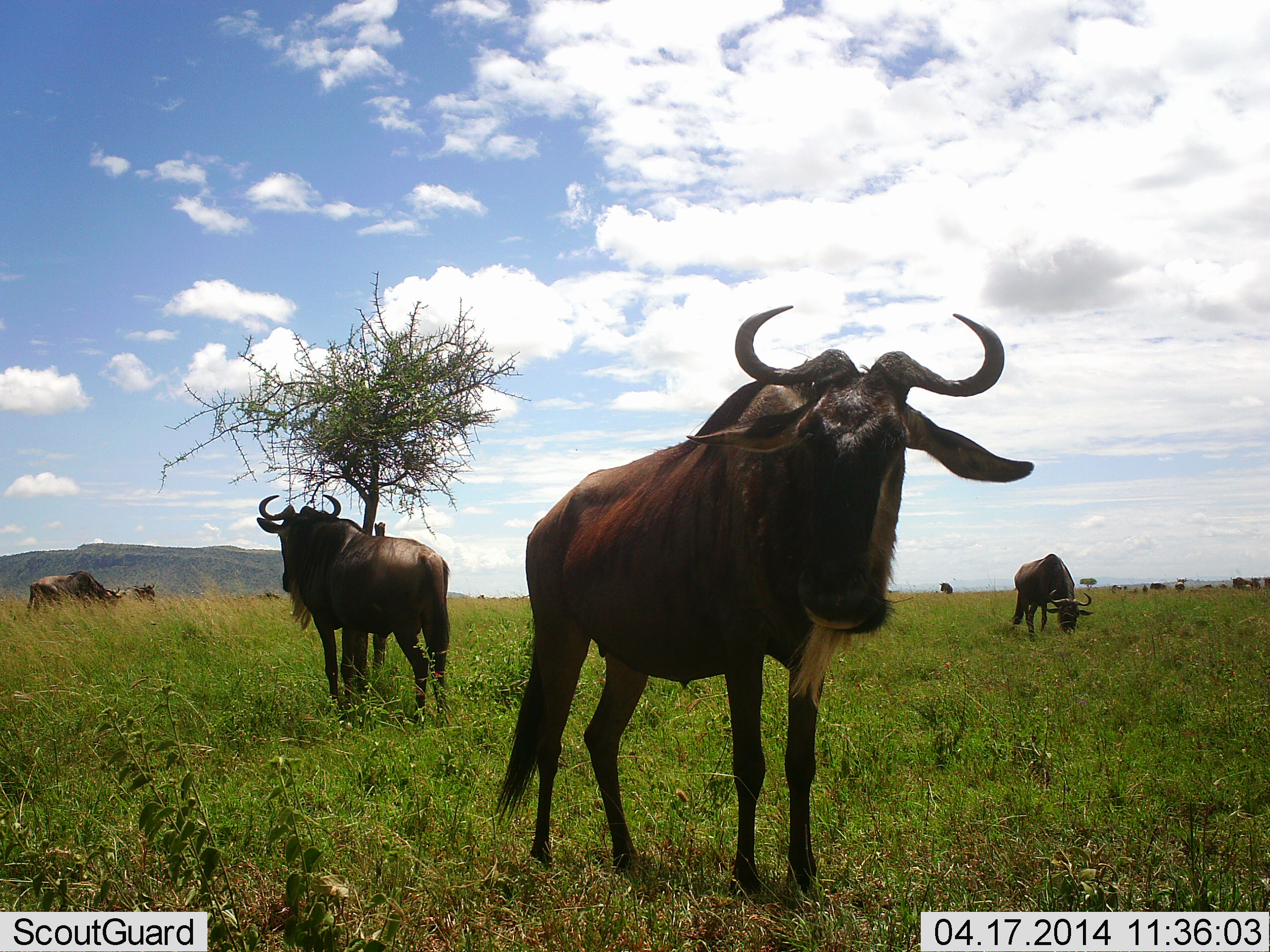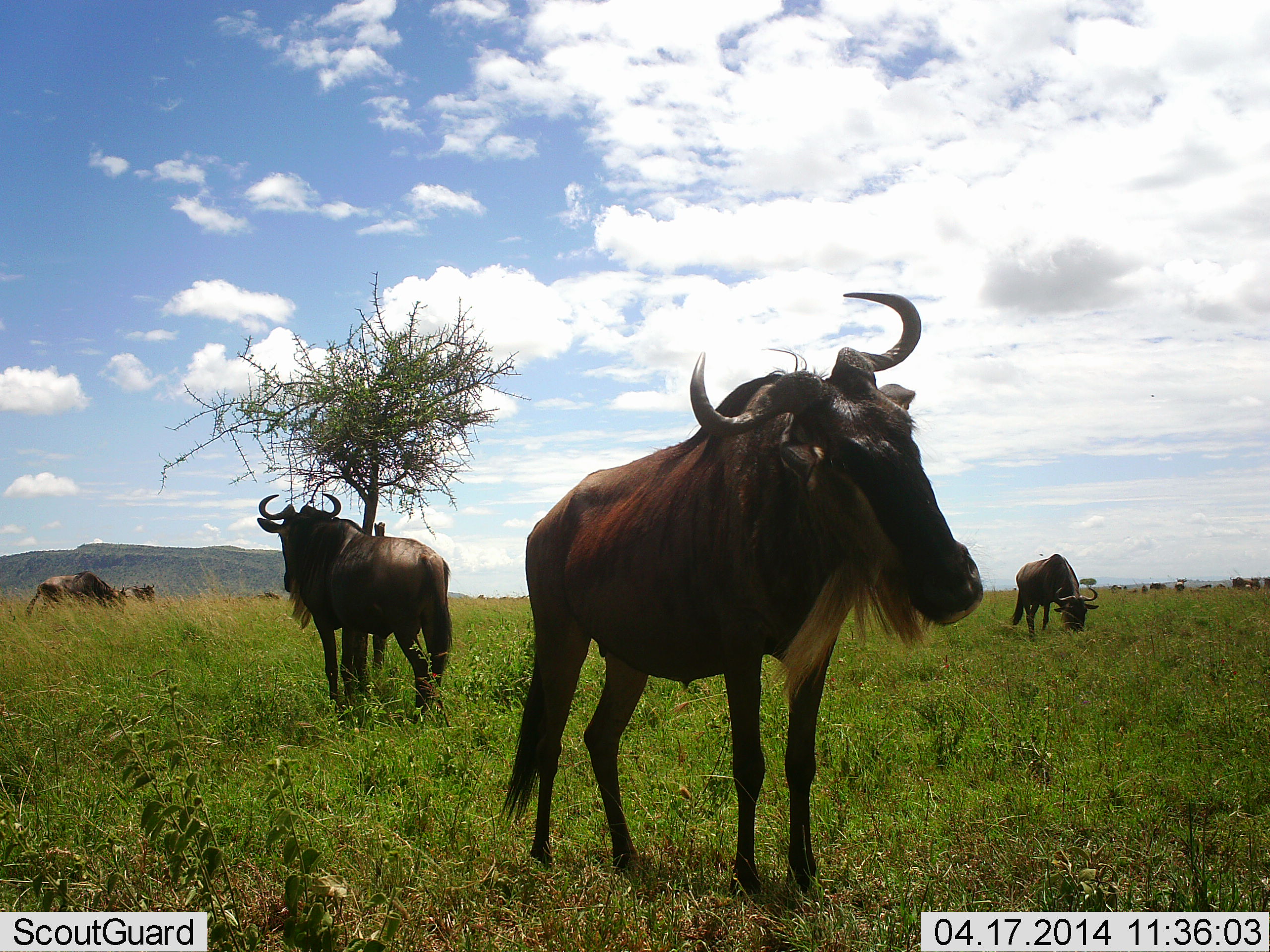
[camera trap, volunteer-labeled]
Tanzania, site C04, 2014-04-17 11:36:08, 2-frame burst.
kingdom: Animalia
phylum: Chordata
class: Mammalia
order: Artiodactyla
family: Bovidae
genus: Connochaetes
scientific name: Connochaetes taurinus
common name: blue wildebeest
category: wildebeest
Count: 5.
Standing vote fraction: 100%.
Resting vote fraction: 0%.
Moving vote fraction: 10%.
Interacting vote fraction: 0%.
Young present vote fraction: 0%.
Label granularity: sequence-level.